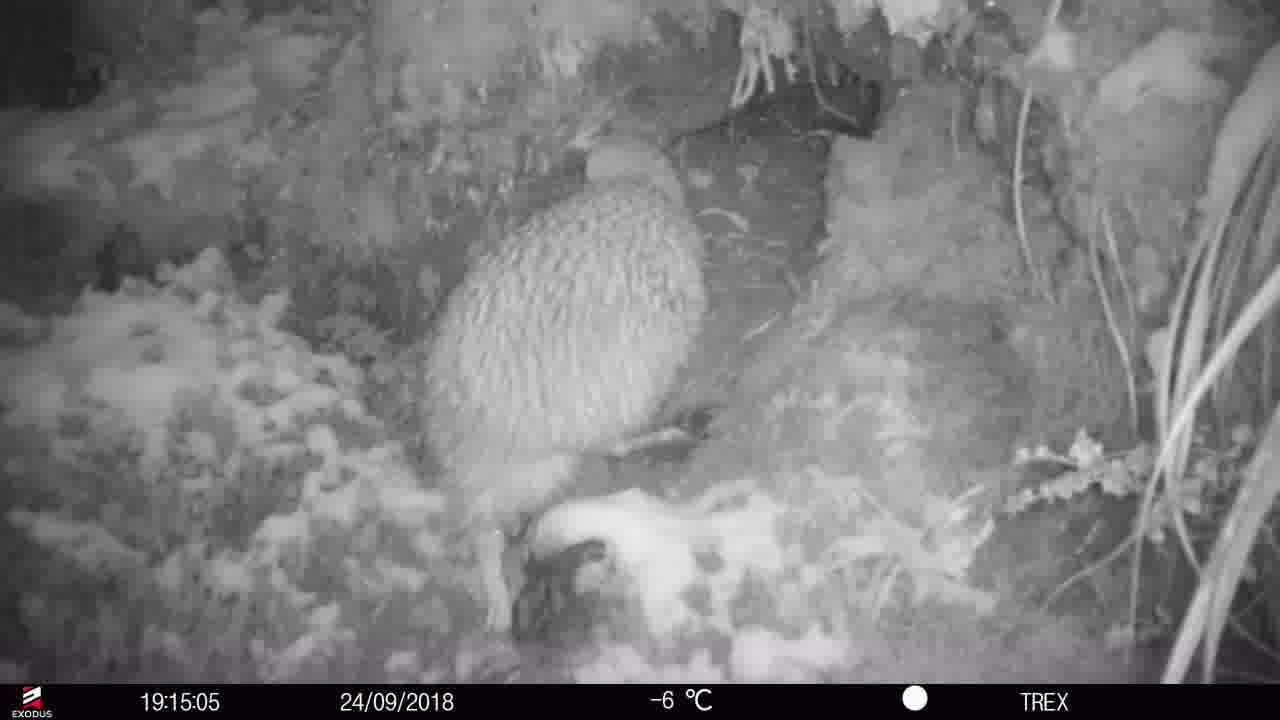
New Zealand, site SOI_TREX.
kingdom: Animalia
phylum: Chordata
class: Aves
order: Apterygiformes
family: Apterygidae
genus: Apteryx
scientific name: Apteryx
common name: kiwi